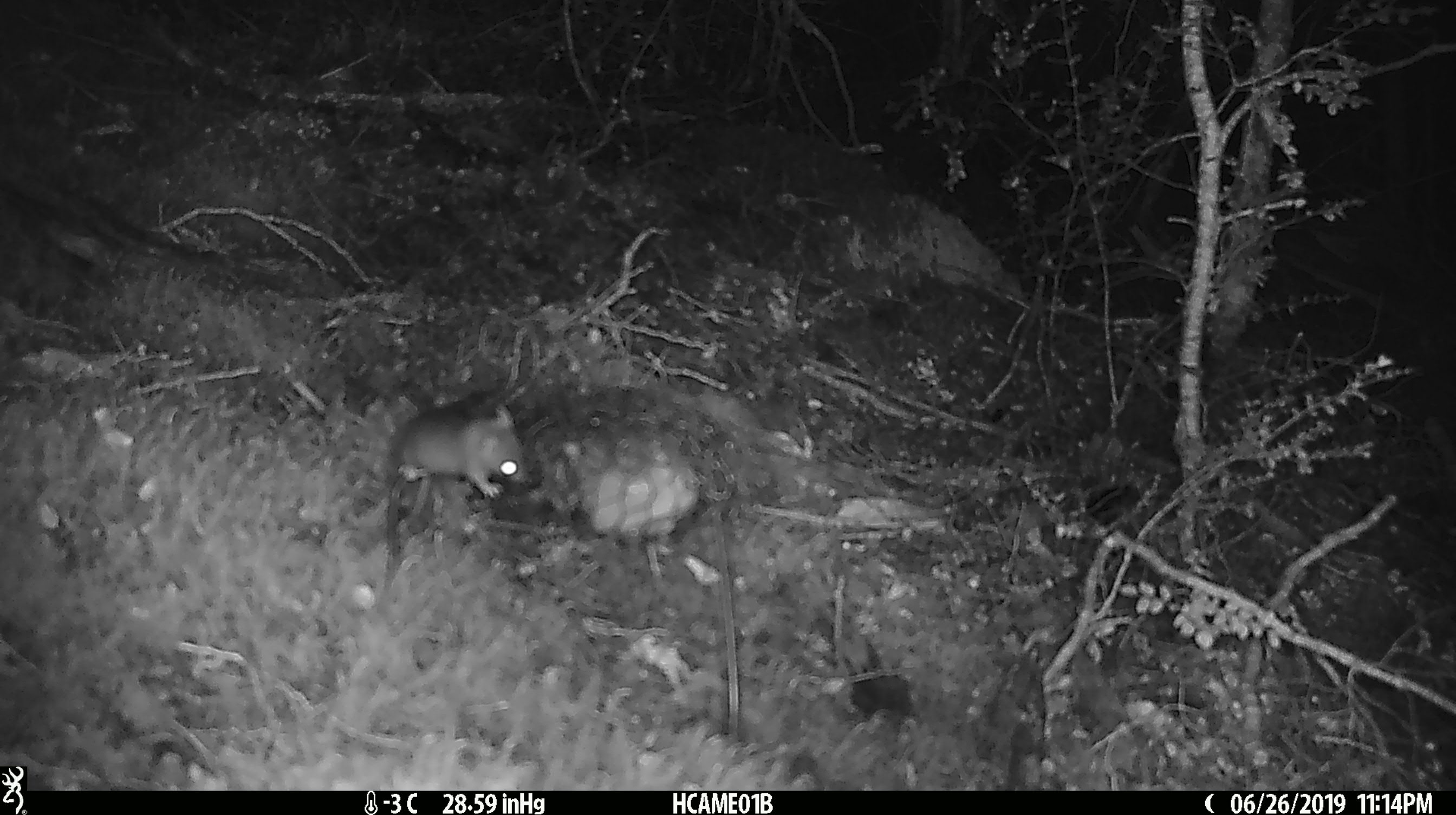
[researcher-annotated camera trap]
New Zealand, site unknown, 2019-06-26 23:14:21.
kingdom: Animalia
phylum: Chordata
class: Mammalia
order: Rodentia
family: Muridae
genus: Mus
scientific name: Mus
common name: mouse